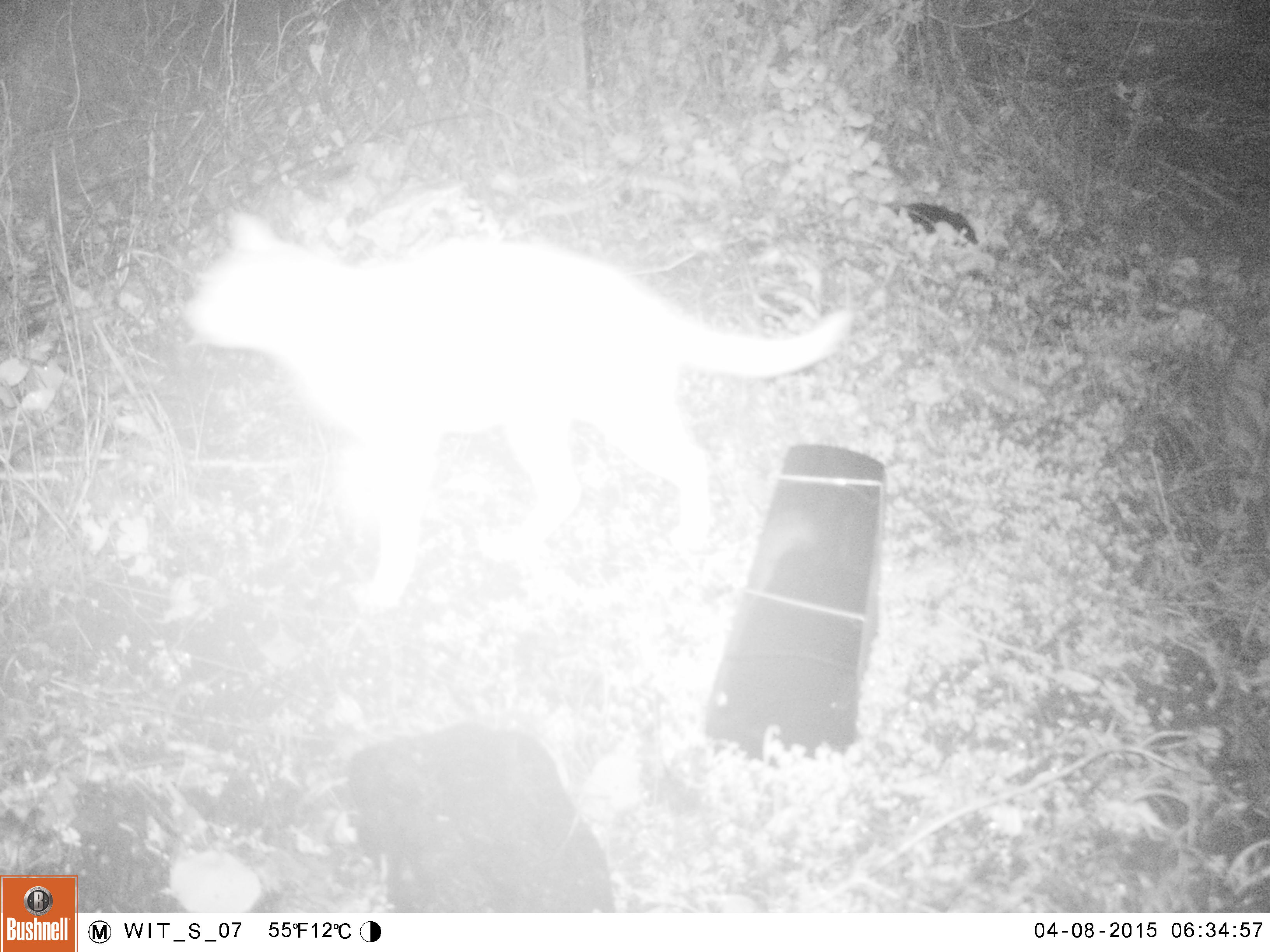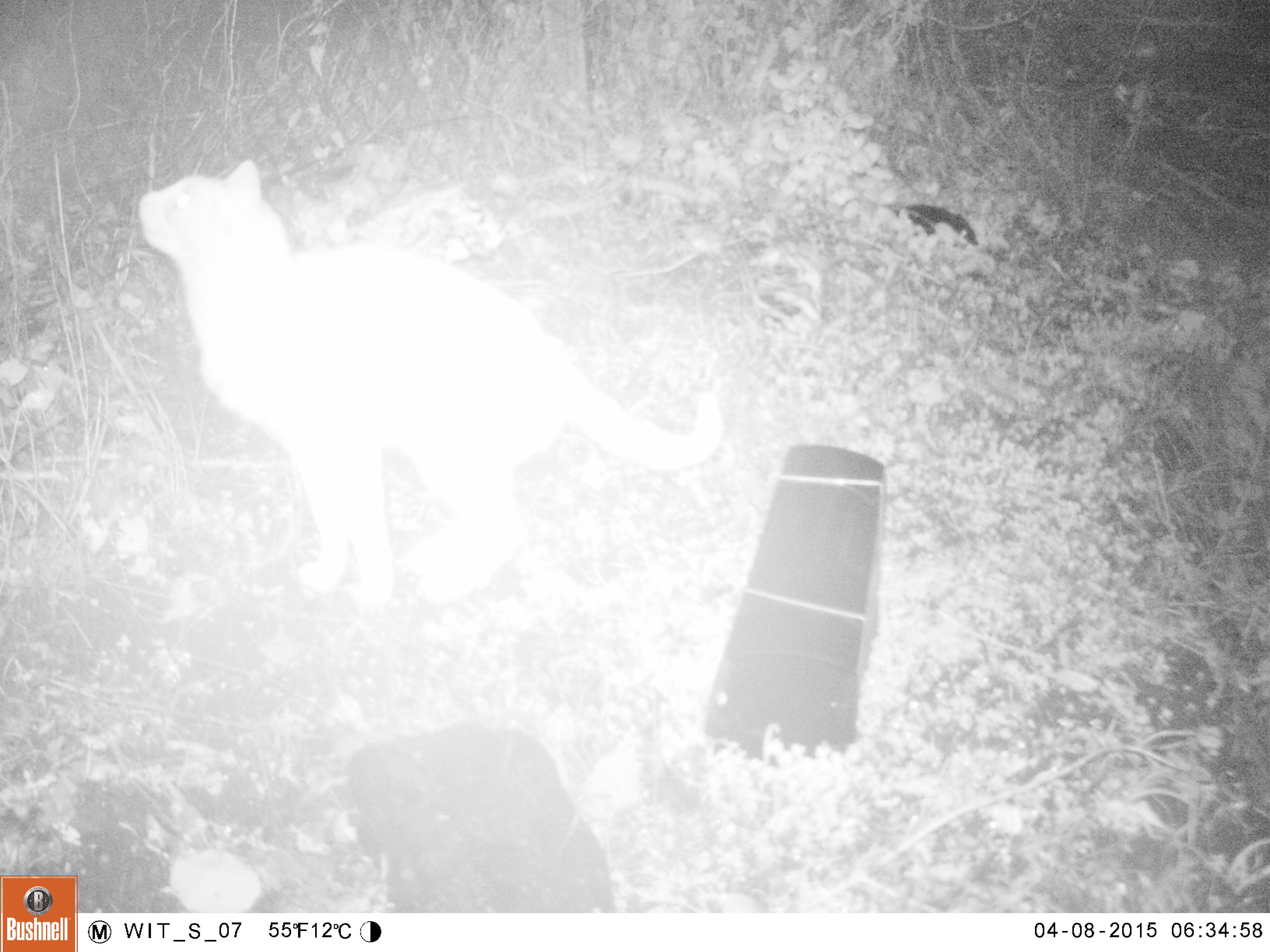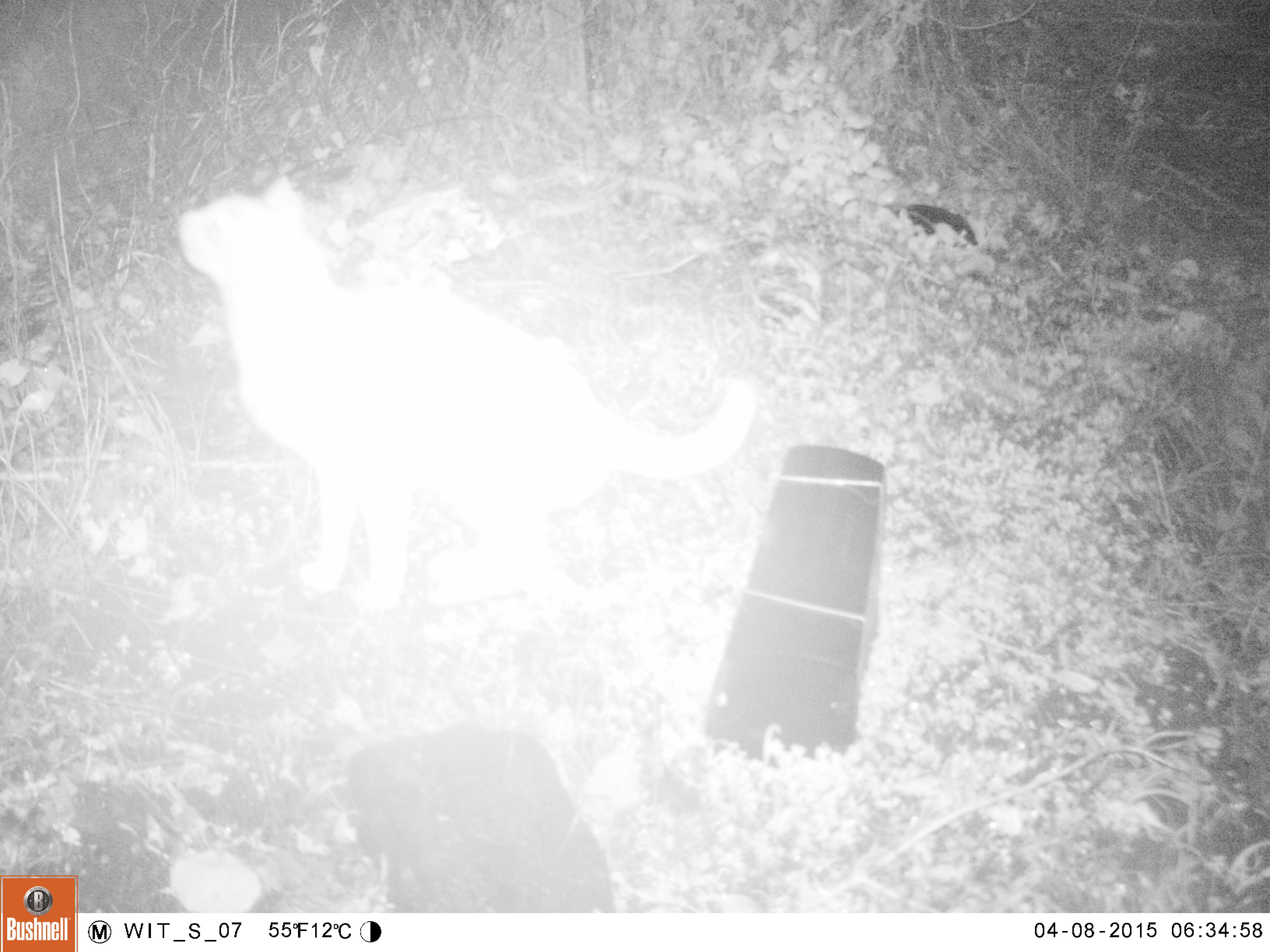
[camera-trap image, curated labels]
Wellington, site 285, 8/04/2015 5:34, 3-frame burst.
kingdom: Animalia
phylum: Chordata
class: Mammalia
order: Carnivora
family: Felidae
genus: Felis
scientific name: Felis catus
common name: cat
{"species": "cat (Felis catus)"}